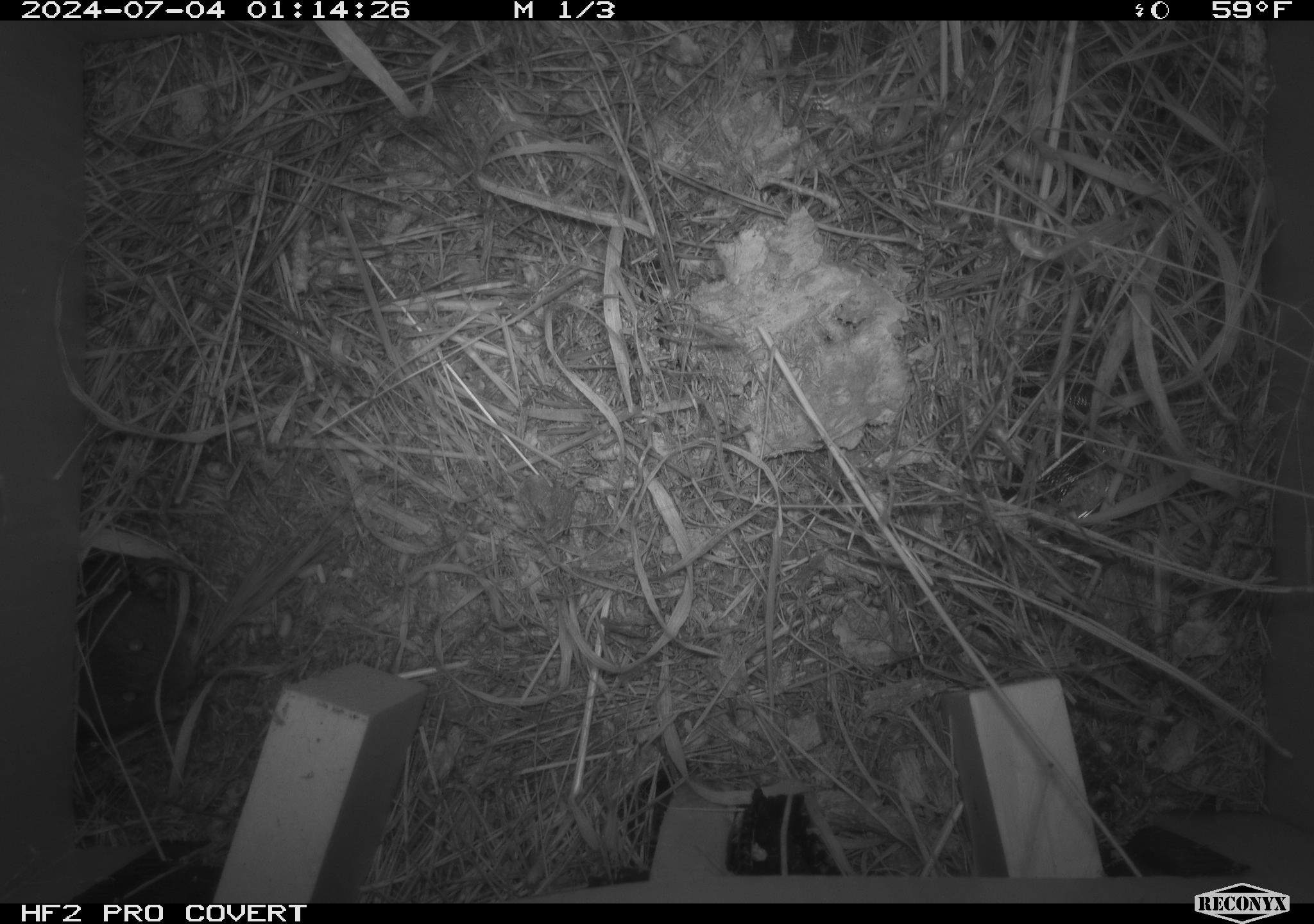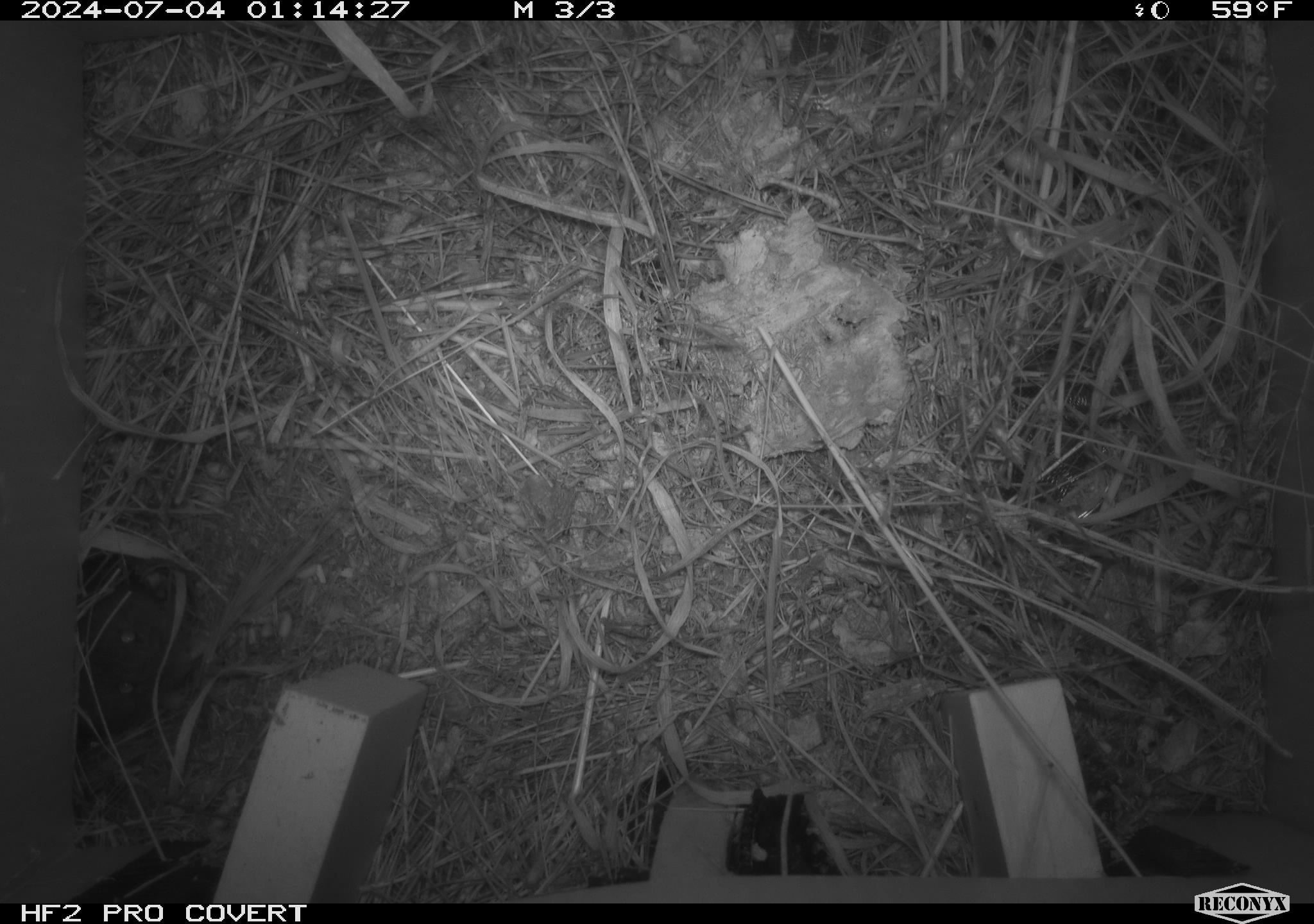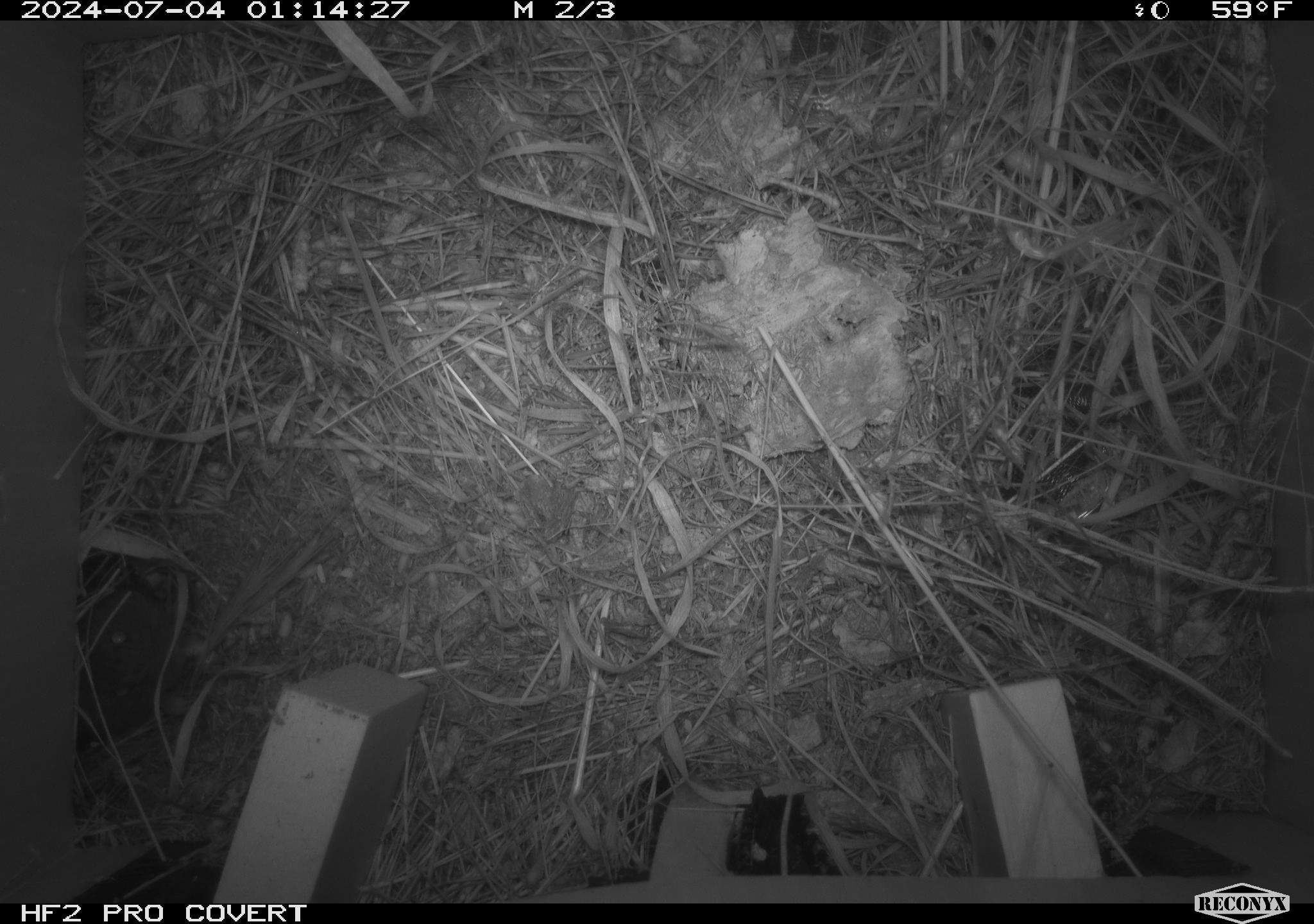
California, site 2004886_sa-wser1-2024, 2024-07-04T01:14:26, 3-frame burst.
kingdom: Animalia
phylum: Chordata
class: Mammalia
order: Rodentia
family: Cricetidae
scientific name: Arvicolinae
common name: voles, lemmings, and muskrats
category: arvicolinae subfamily